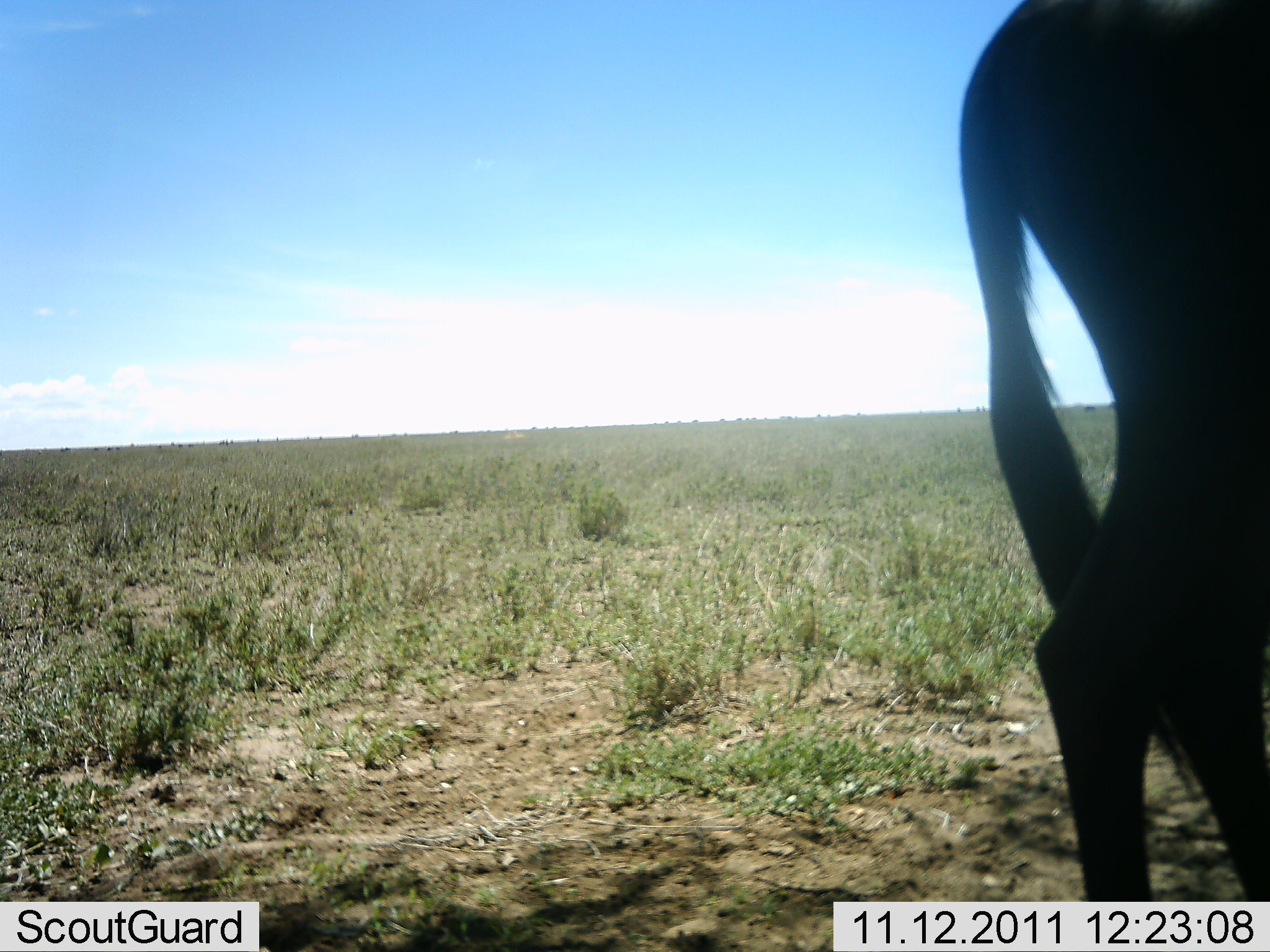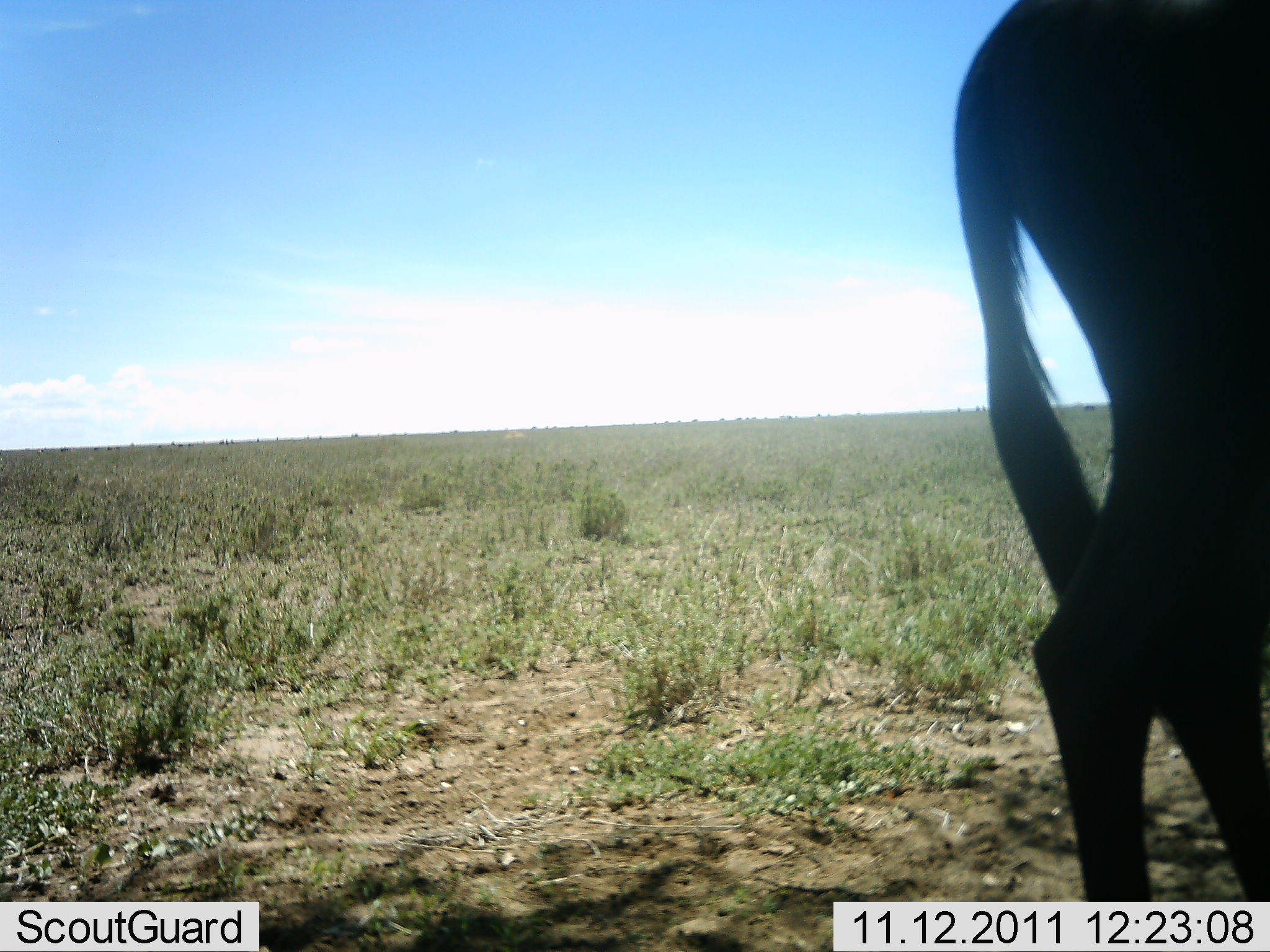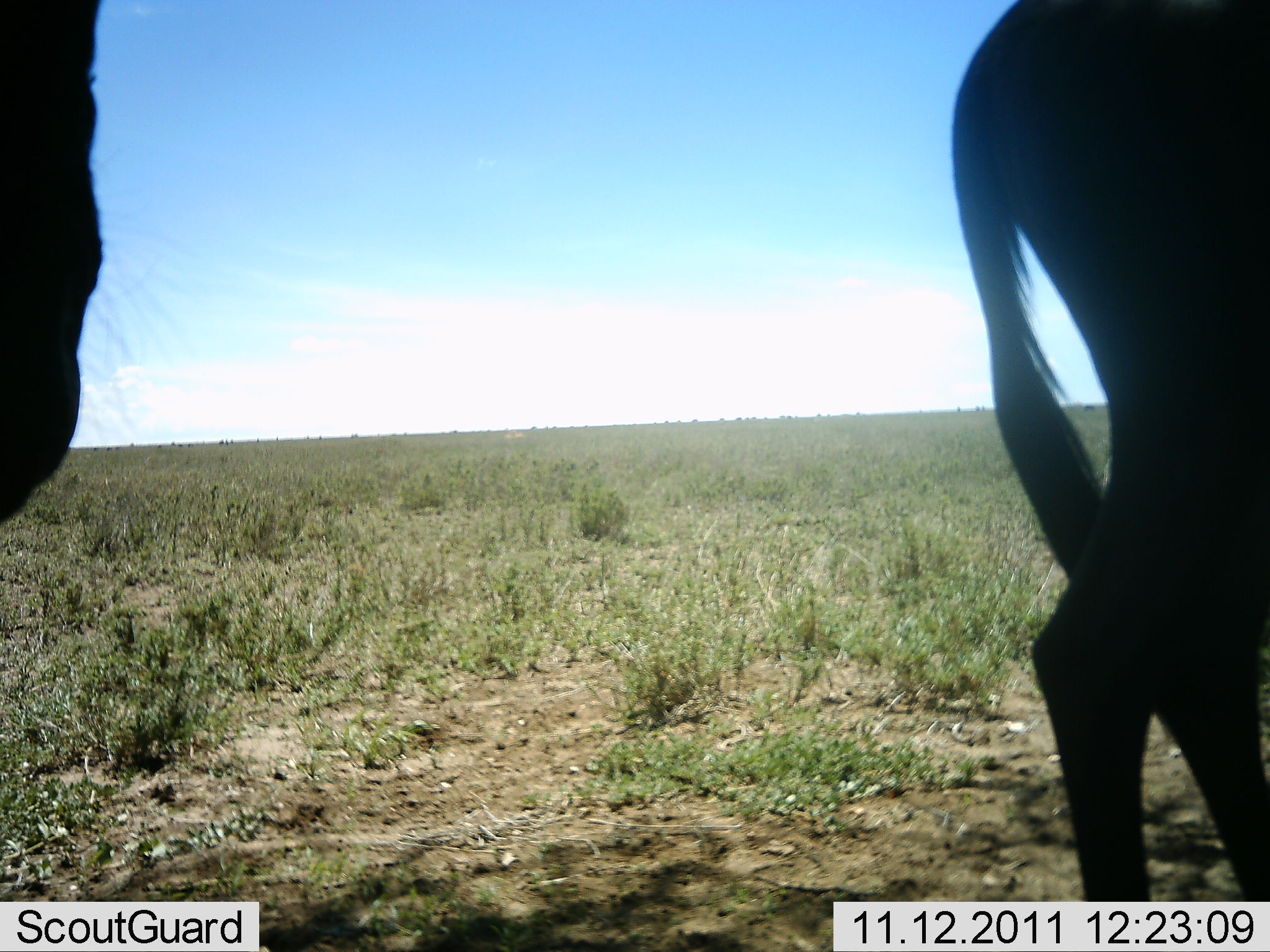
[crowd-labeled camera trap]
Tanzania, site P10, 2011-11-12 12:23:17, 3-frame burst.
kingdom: Animalia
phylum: Chordata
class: Mammalia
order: Artiodactyla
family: Bovidae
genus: Connochaetes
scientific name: Connochaetes taurinus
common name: blue wildebeest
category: wildebeest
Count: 2.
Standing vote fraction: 87%.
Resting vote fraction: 0%.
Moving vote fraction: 27%.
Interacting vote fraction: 0%.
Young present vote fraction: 0%.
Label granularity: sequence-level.